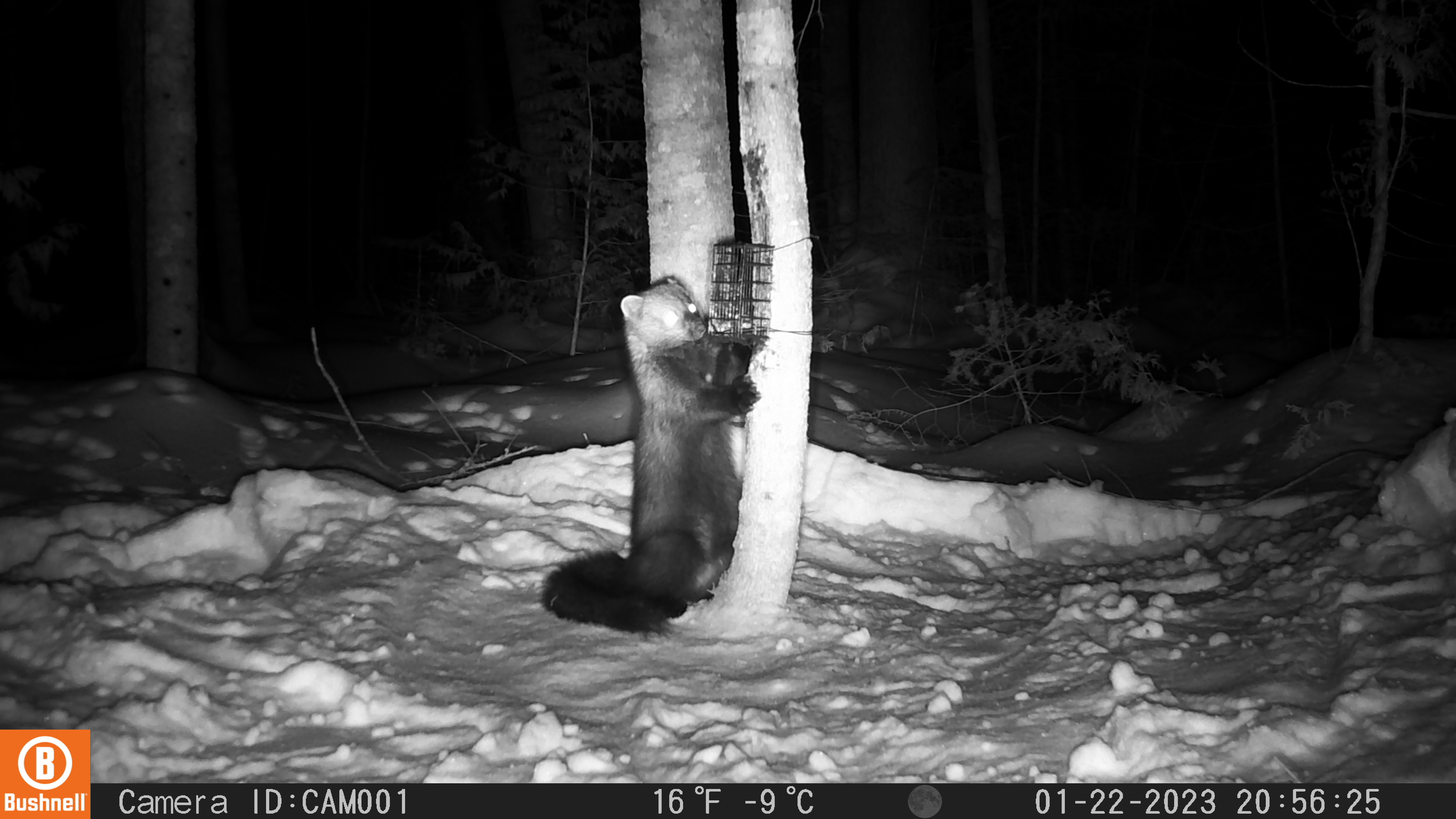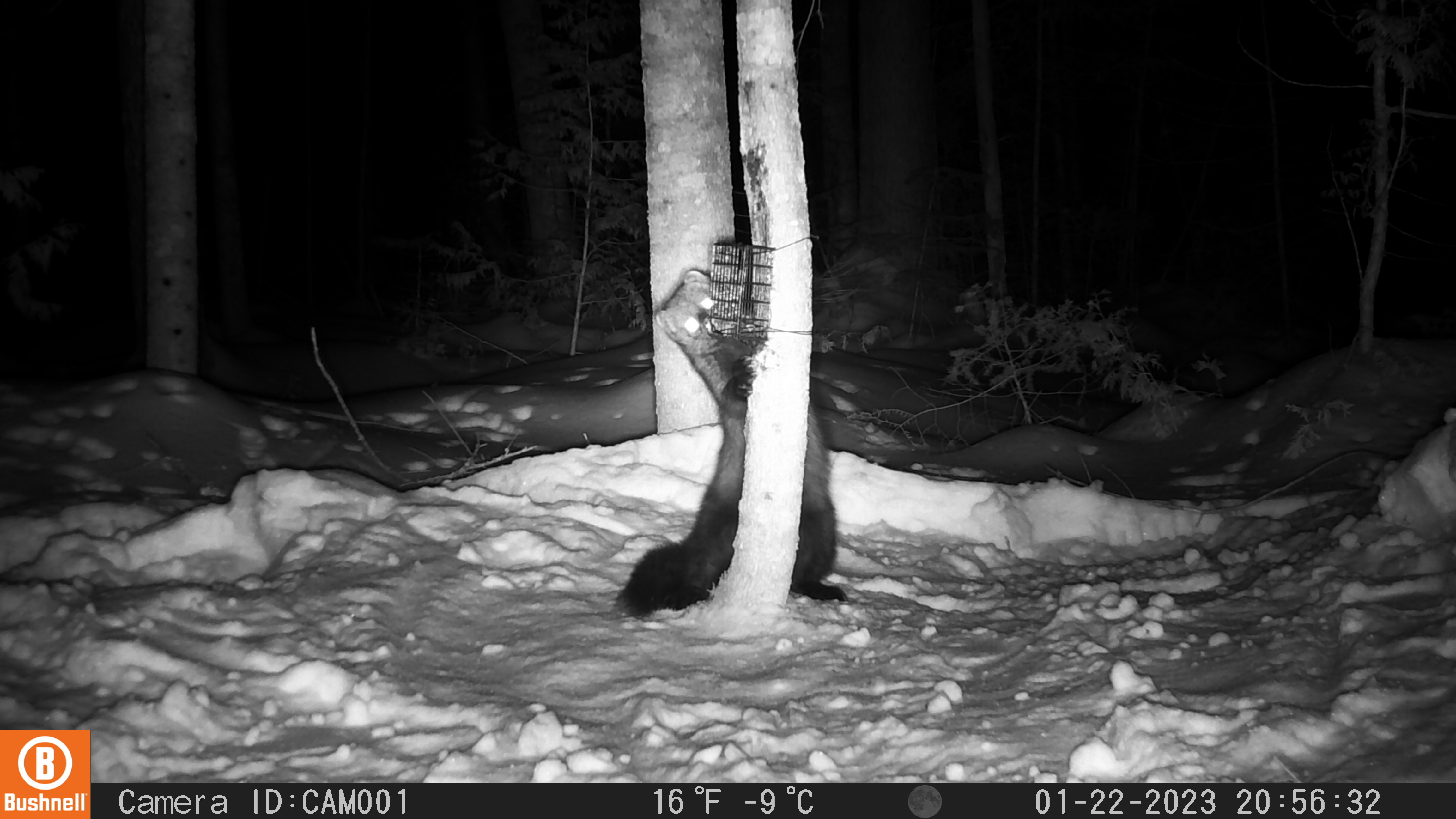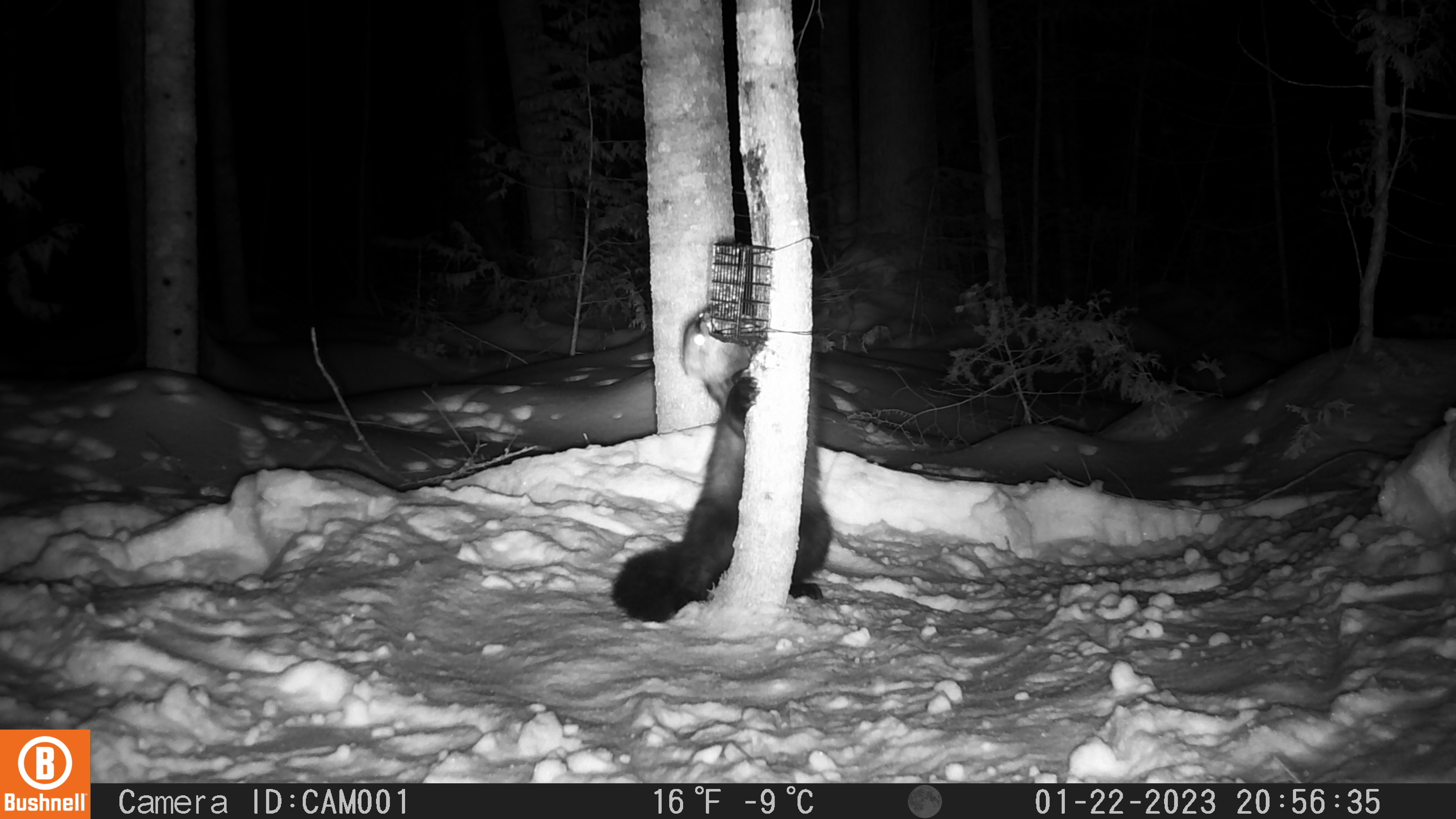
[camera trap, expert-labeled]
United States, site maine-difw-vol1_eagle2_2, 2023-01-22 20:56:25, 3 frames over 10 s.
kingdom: Animalia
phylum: Chordata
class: Mammalia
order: Carnivora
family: Mustelidae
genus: Pekania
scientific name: Pekania pennanti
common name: fisher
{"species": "fisher (Pekania pennanti)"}